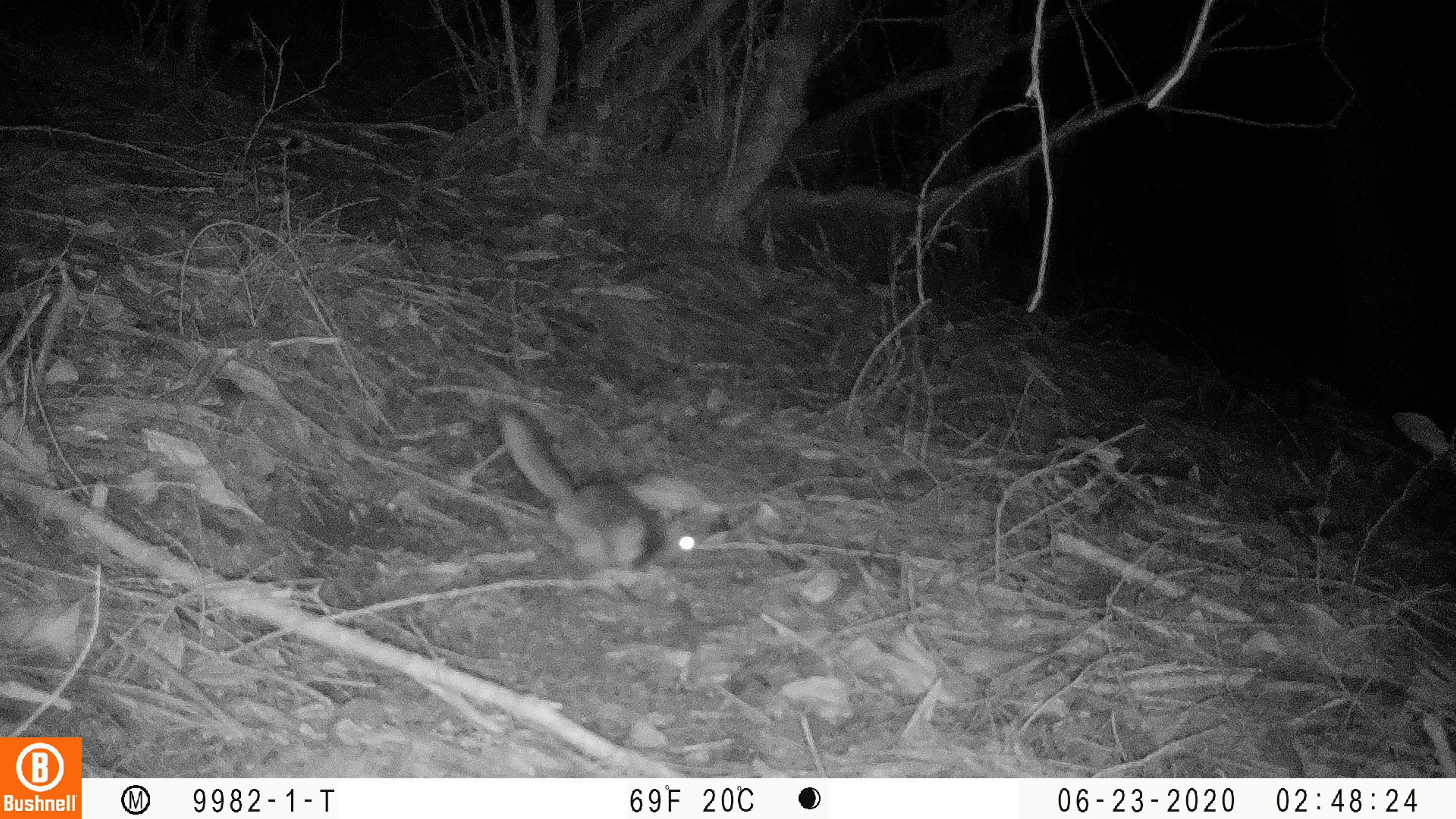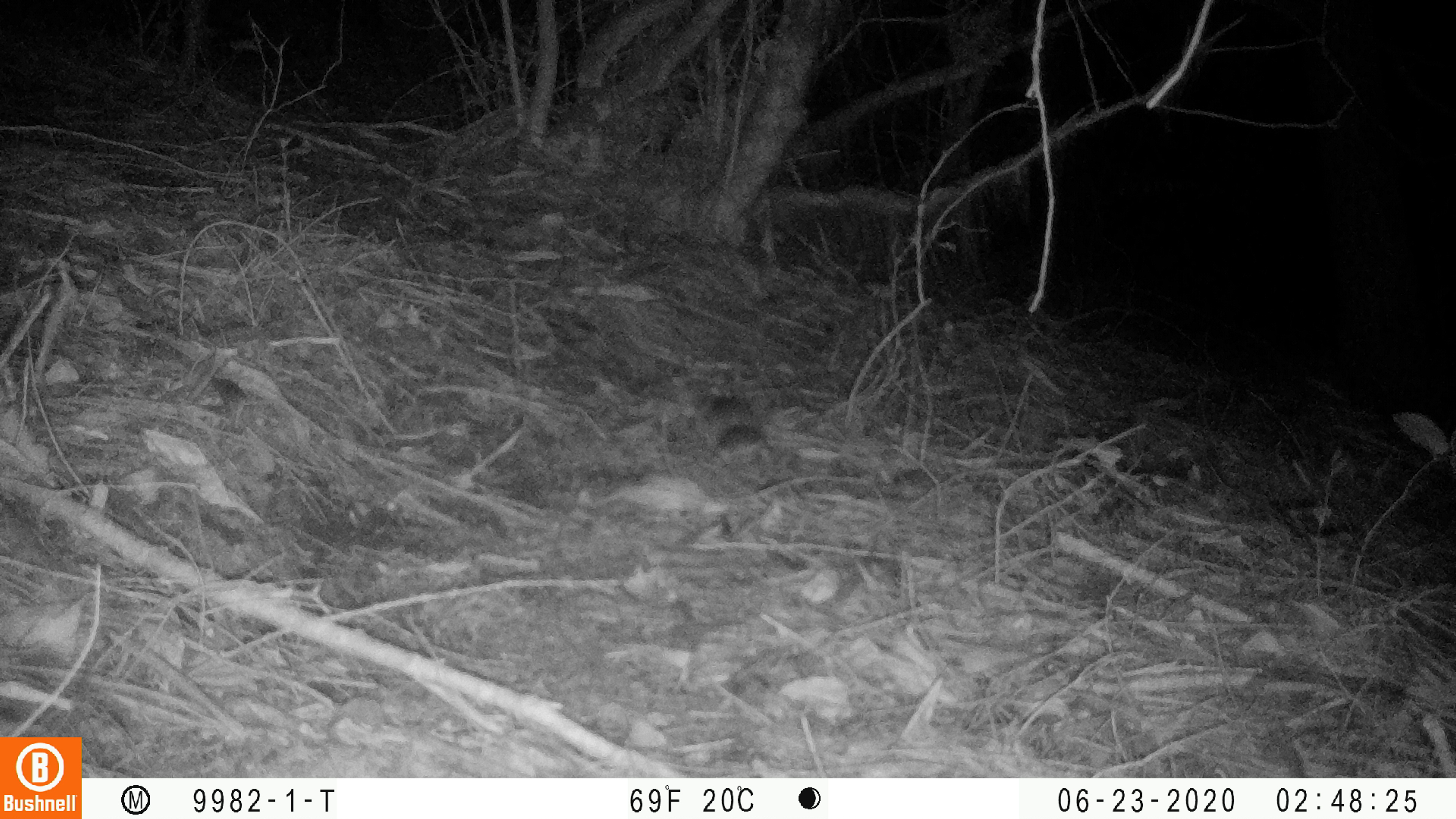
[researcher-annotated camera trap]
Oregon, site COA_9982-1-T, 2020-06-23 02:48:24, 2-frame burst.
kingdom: Animalia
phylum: Chordata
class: Mammalia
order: Rodentia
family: Sciuridae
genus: Glaucomys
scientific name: Glaucomys oregonensis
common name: humboldt's flying squirrel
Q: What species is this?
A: Humboldt's flying squirrel (Glaucomys oregonensis).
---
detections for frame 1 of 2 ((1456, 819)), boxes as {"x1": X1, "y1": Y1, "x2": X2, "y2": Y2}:
humboldt's flying squirrel: {"x1": 491, "y1": 405, "x2": 708, "y2": 586}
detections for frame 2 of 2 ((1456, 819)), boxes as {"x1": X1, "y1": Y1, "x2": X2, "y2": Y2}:
humboldt's flying squirrel: {"x1": 683, "y1": 380, "x2": 785, "y2": 472}